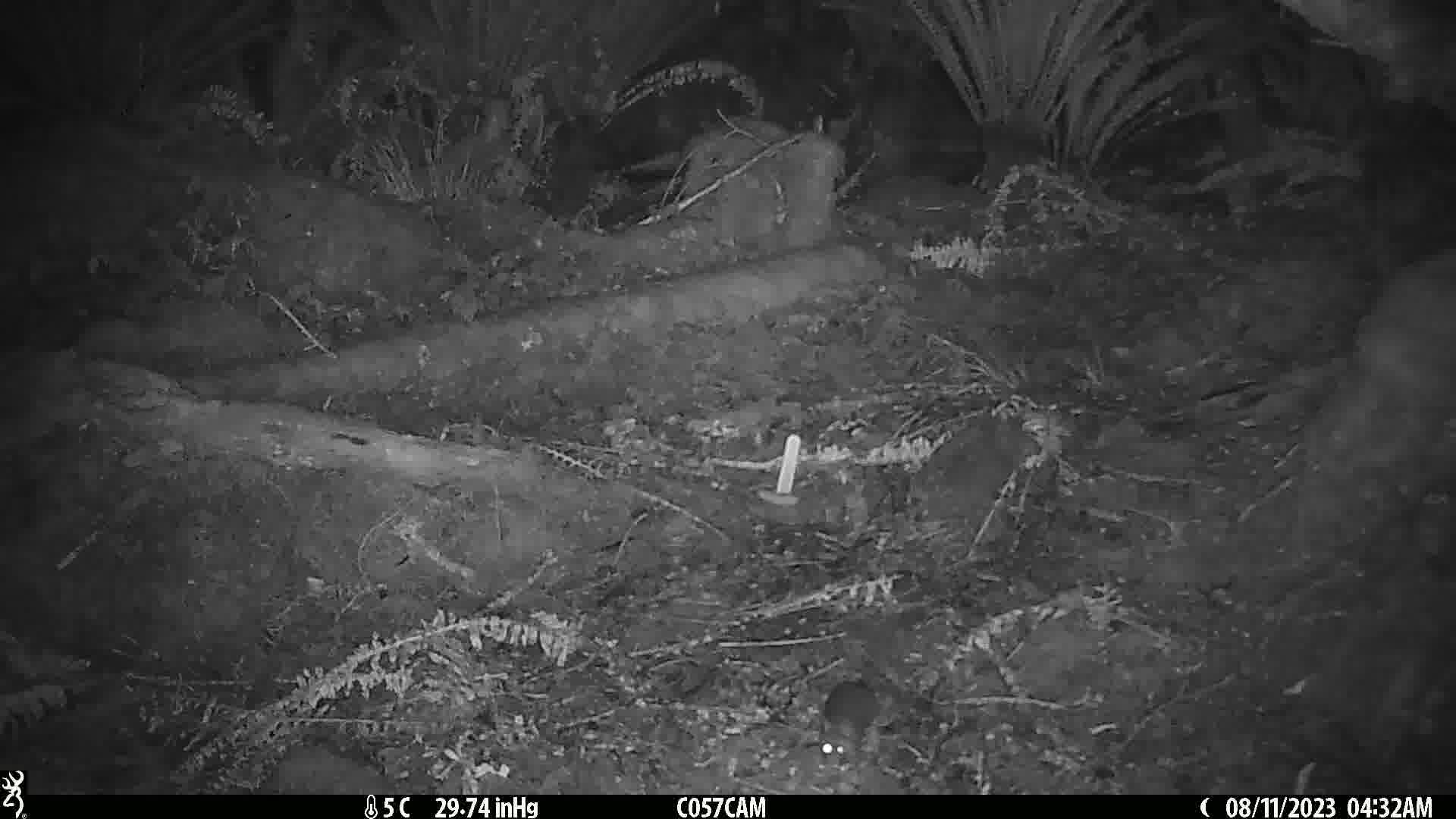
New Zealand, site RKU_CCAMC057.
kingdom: Animalia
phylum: Chordata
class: Mammalia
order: Rodentia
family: Muridae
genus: Rattus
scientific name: Rattus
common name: rat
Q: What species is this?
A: Rat (Rattus).